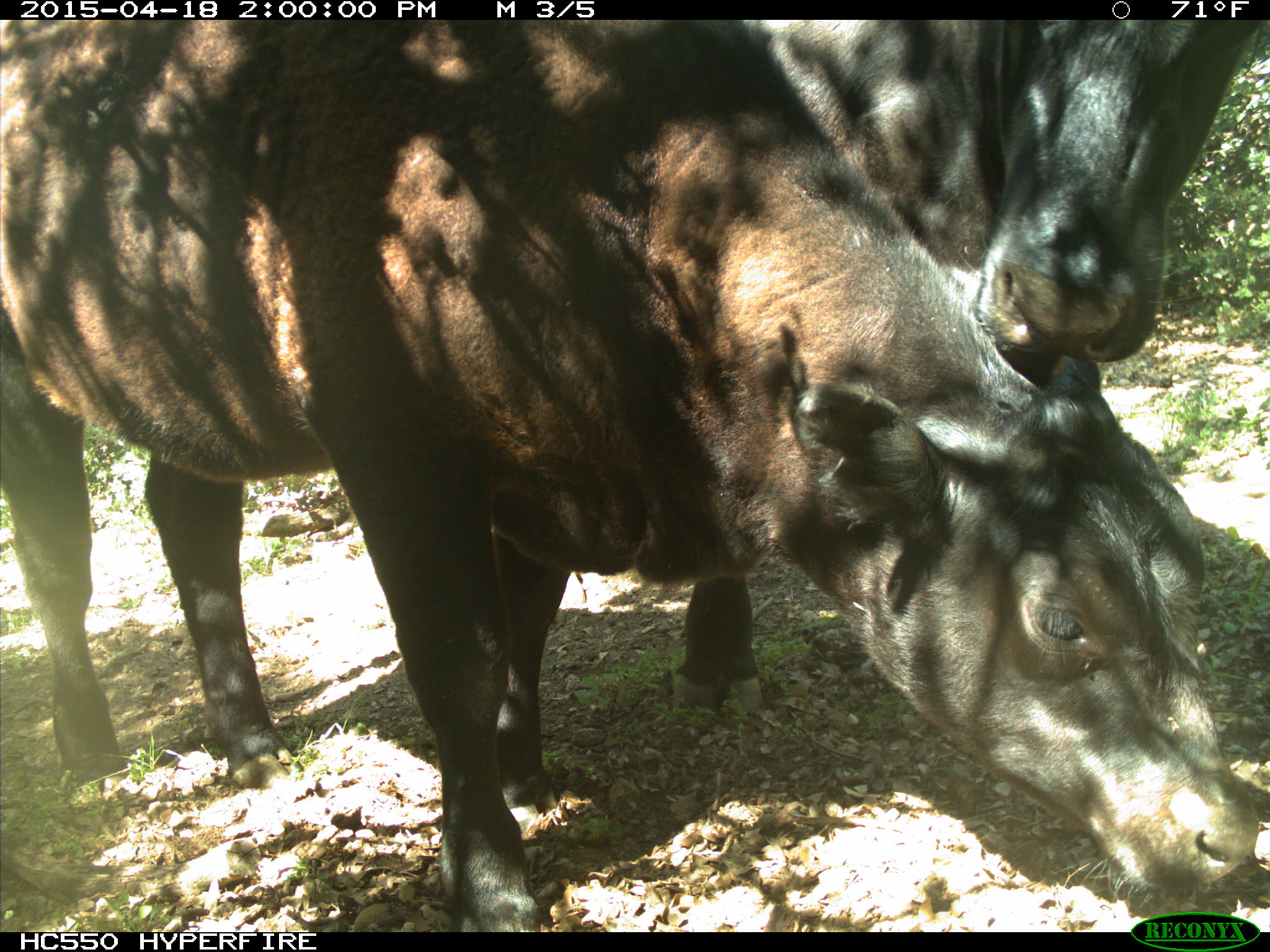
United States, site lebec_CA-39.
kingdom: Animalia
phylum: Chordata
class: Mammalia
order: Artiodactyla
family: Bovidae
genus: Bos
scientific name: Bos taurus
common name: domestic cow